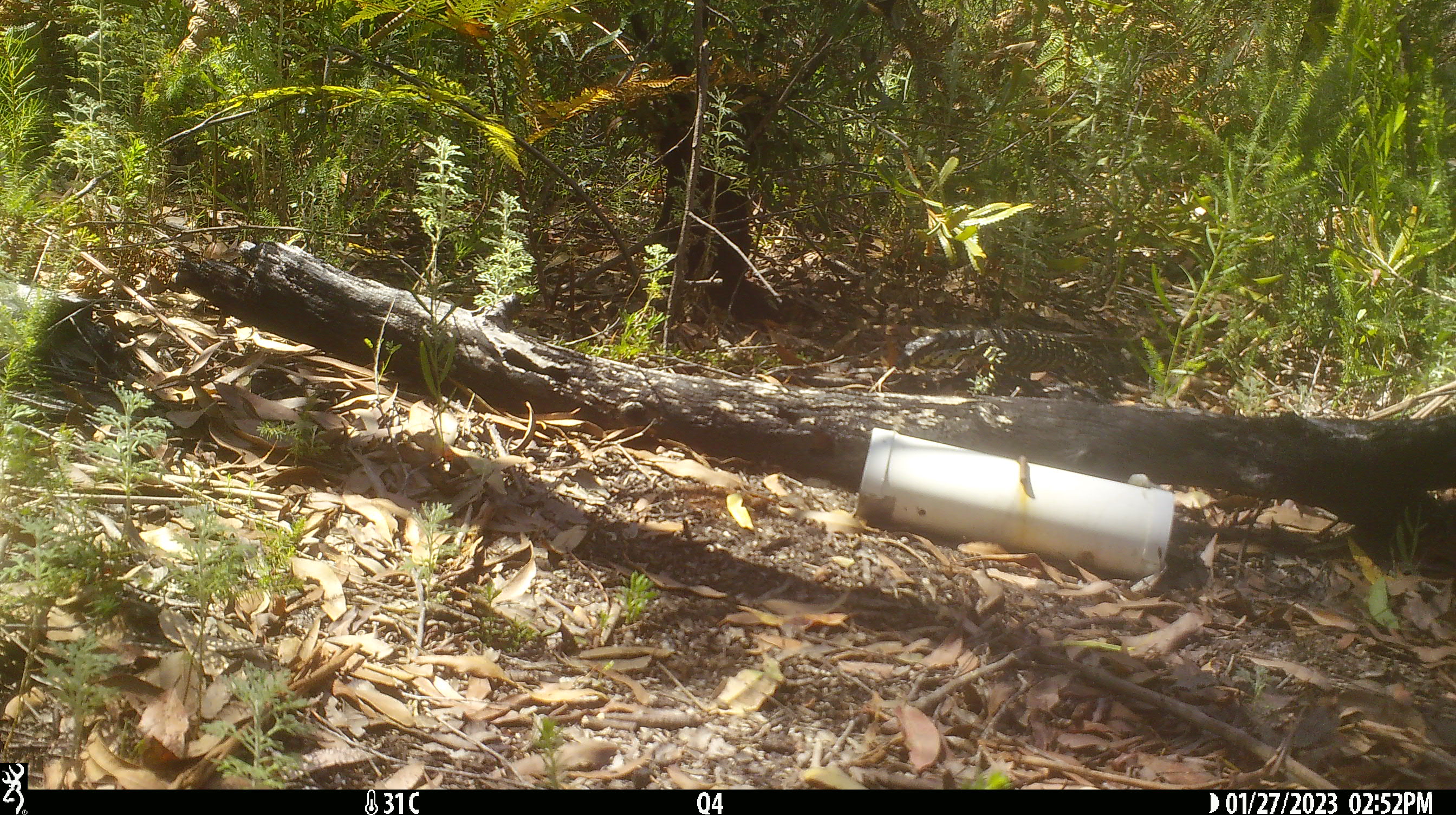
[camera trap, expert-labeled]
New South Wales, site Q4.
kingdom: Animalia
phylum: Chordata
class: Reptilia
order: Squamata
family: Varanidae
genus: Varanus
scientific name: Varanus varius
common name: lace monitor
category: goanna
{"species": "goanna (lace monitor) (Varanus varius)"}